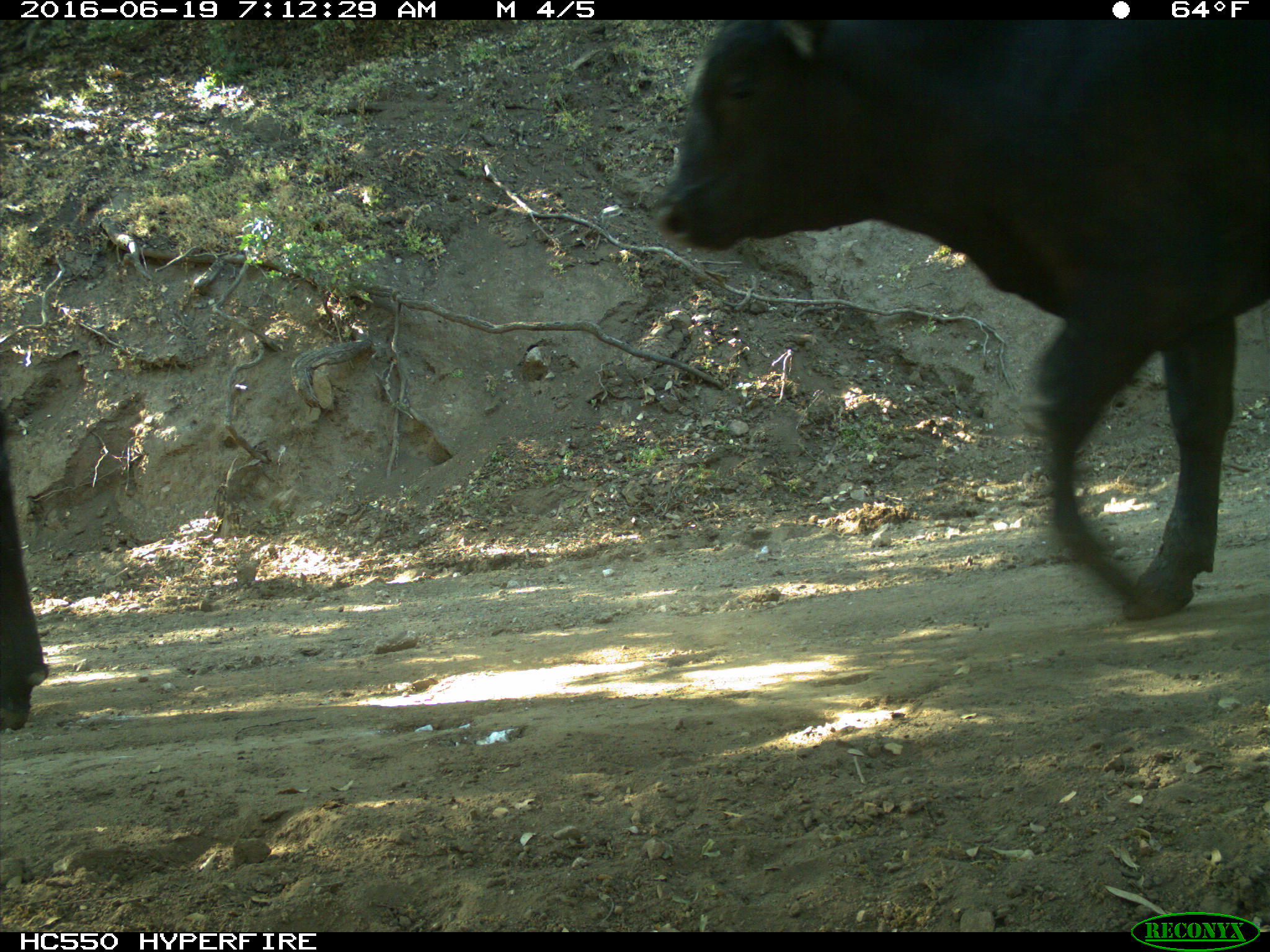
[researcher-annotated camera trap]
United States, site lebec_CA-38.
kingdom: Animalia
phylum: Chordata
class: Mammalia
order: Artiodactyla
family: Bovidae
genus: Bos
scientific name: Bos taurus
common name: domestic cow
Bos taurus (domestic cow).